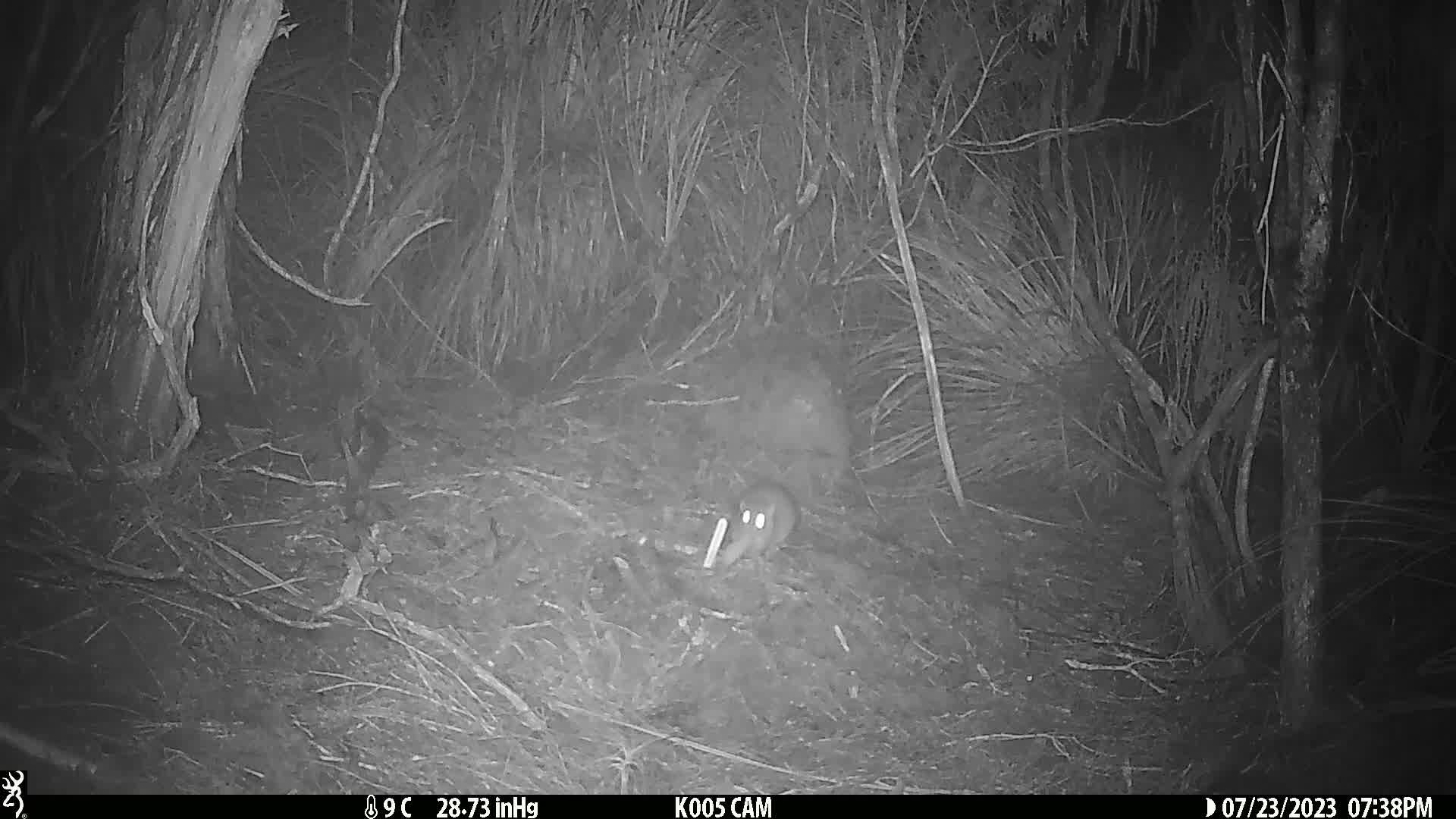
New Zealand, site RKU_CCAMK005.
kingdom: Animalia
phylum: Chordata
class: Mammalia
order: Rodentia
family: Muridae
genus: Rattus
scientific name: Rattus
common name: rat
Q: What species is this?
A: Rat (Rattus).